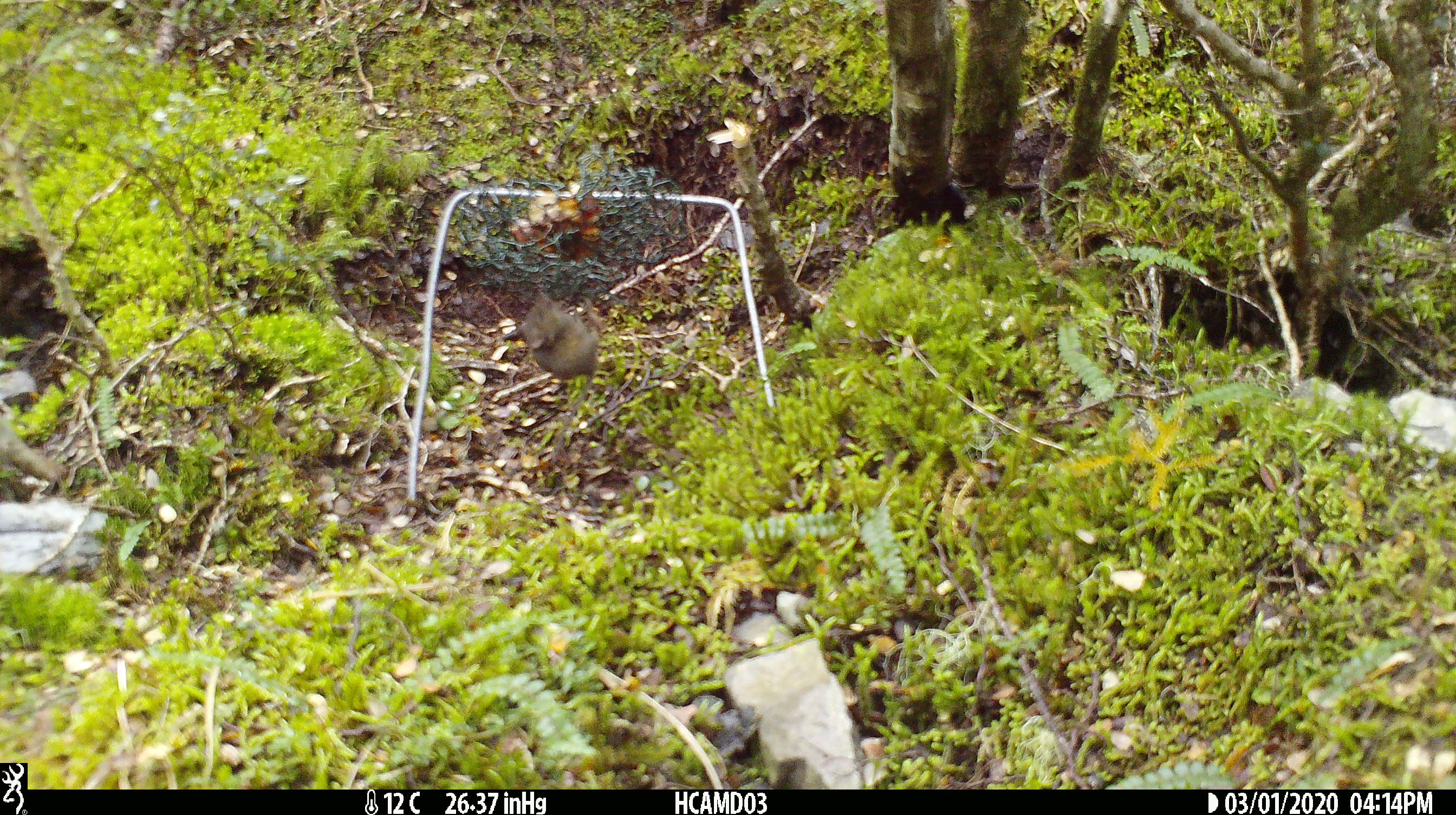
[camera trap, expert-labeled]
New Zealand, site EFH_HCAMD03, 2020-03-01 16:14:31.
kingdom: Animalia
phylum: Chordata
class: Mammalia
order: Rodentia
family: Muridae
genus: Mus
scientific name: Mus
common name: mouse